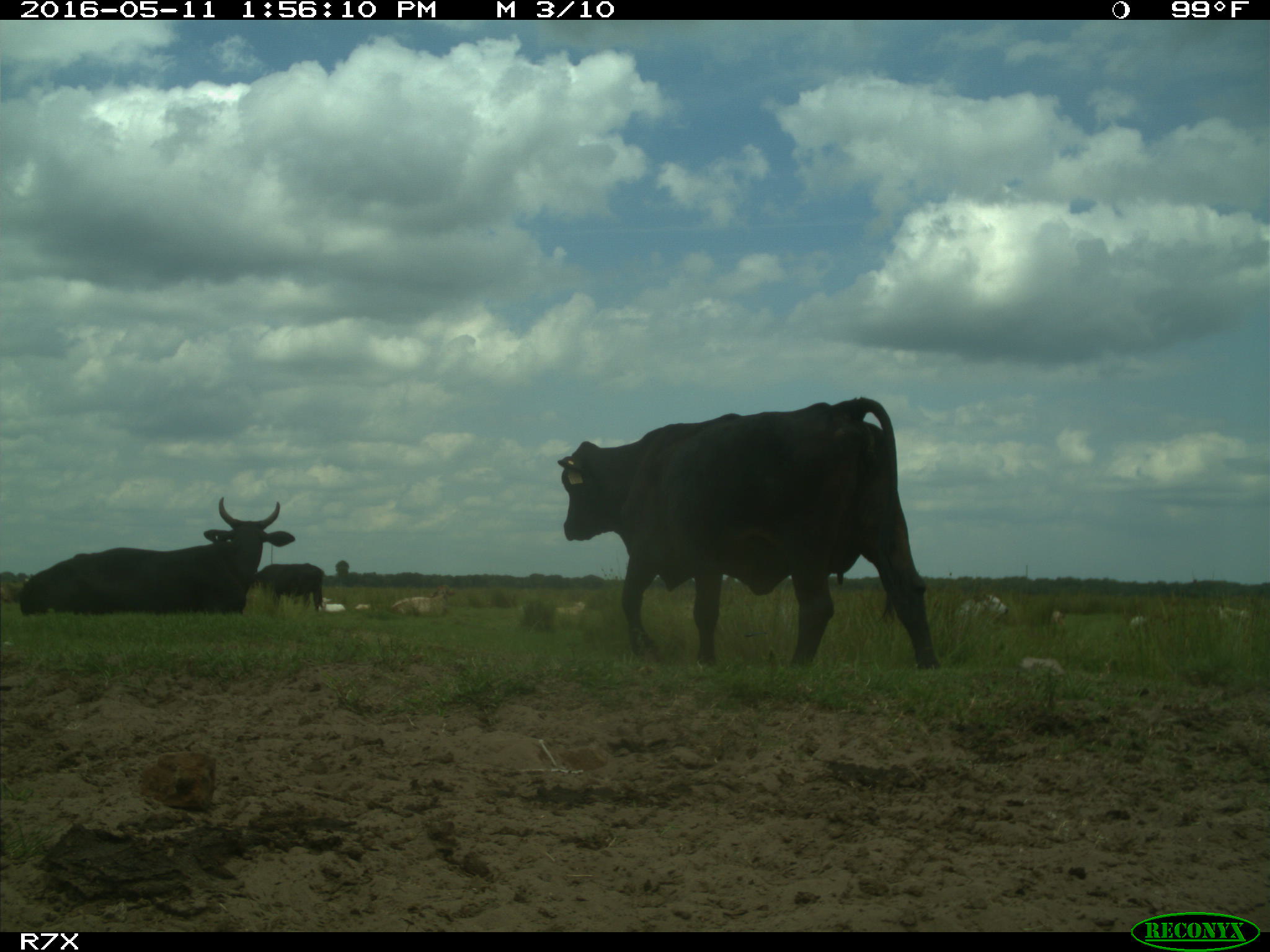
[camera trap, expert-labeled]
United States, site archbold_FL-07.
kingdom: Animalia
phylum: Chordata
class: Mammalia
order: Artiodactyla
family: Bovidae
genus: Bos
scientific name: Bos taurus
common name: domestic cow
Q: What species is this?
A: Bos taurus (domestic cow).